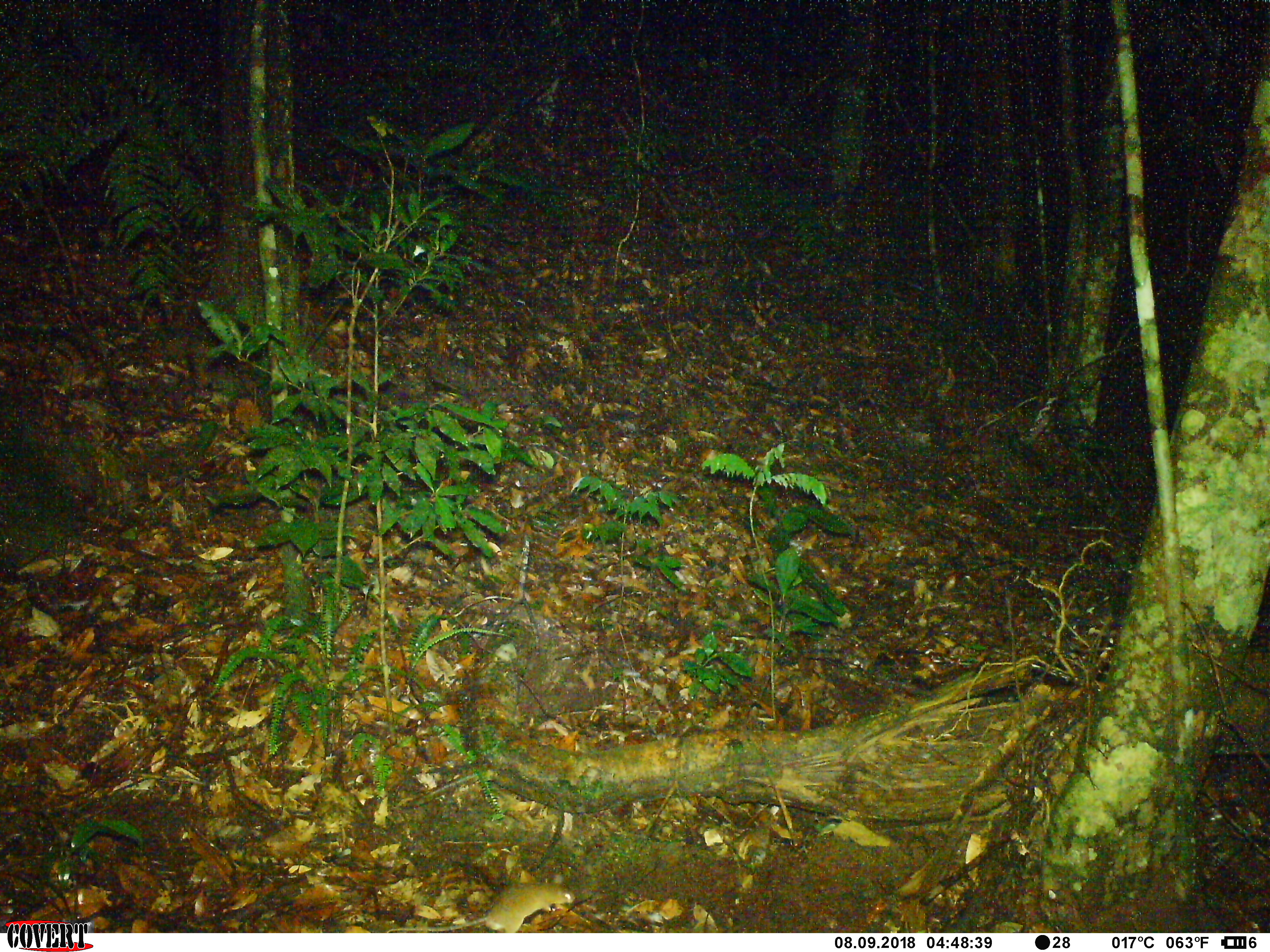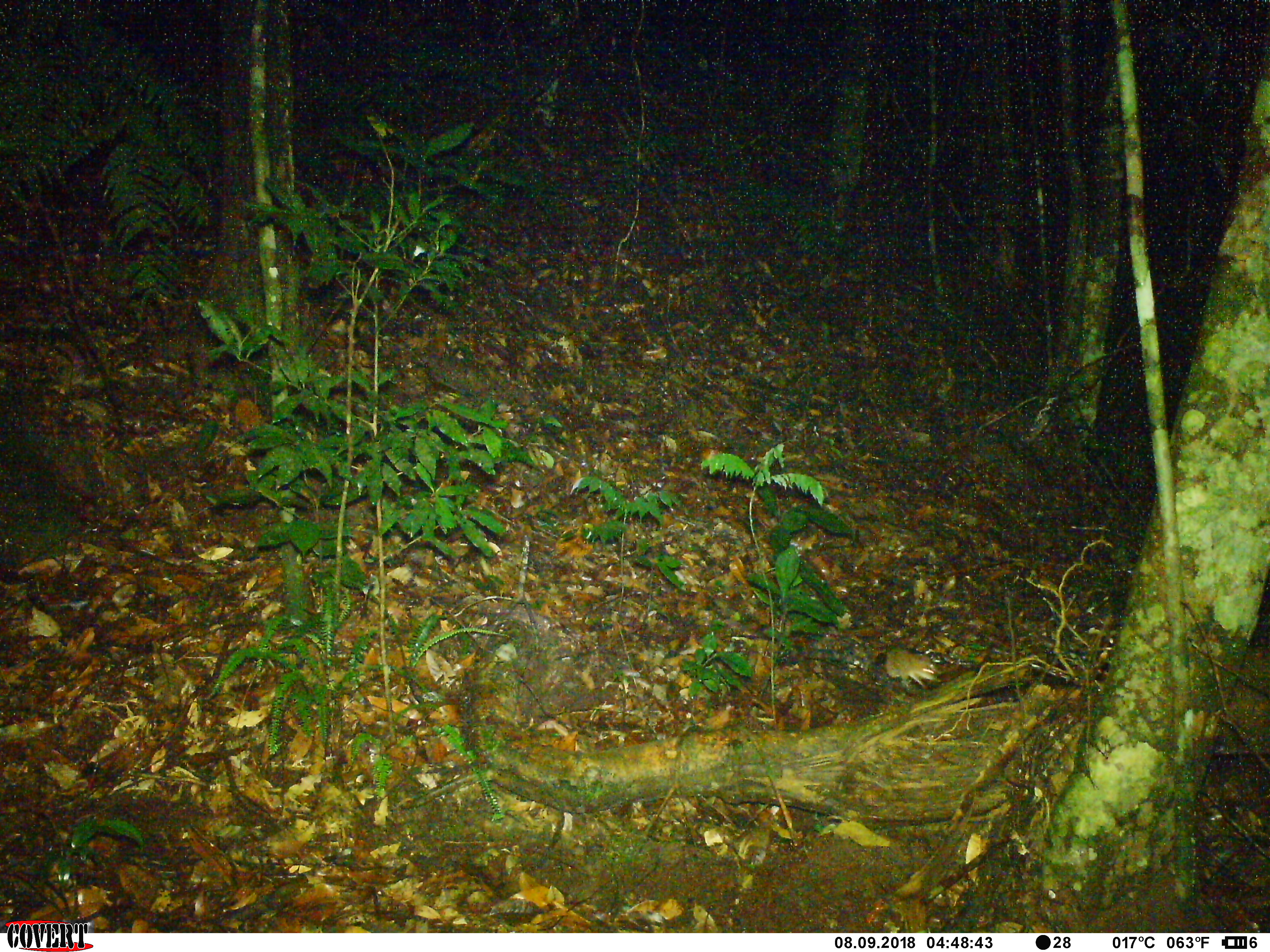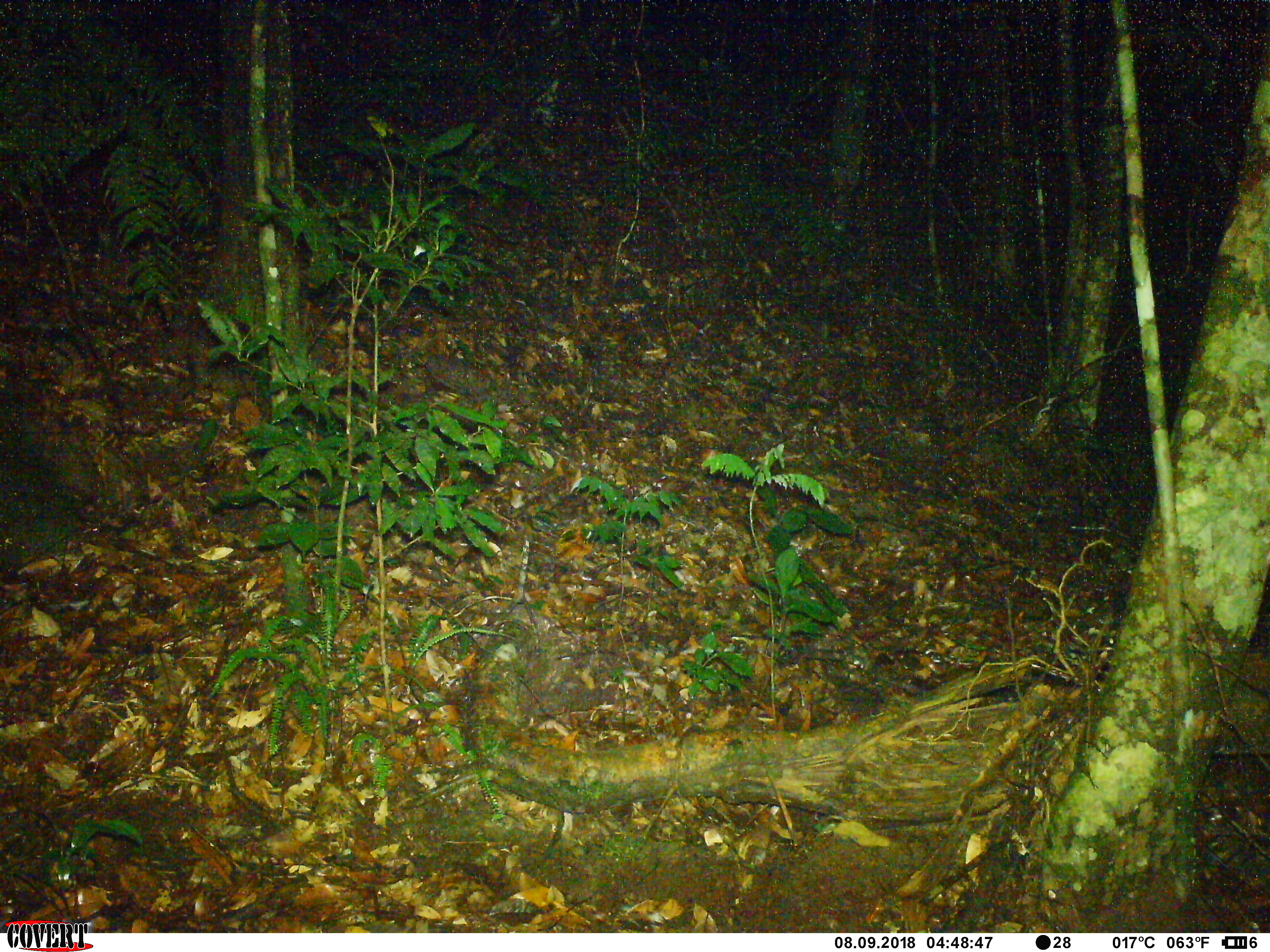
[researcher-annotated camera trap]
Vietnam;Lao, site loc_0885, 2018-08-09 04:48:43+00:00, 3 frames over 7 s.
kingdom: Animalia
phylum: Chordata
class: Mammalia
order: Rodentia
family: Muridae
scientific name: Muridae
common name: old-world mice and rats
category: unidentified murid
Unidentified murid (old-world mice and rats) (Muridae). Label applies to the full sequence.